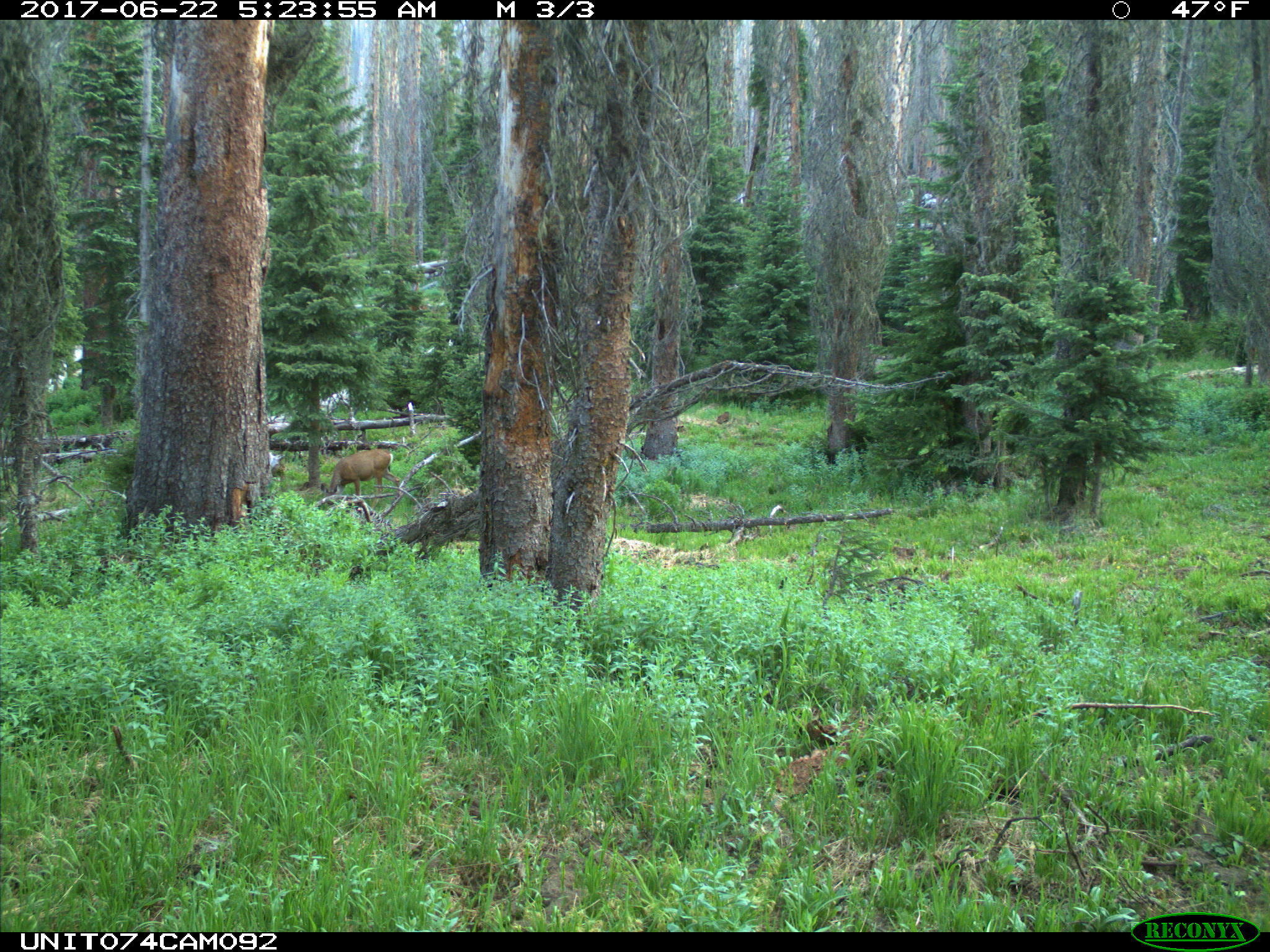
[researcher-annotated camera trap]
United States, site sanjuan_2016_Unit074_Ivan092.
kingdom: Animalia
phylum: Chordata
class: Mammalia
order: Artiodactyla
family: Cervidae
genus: Odocoileus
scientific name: Odocoileus hemionus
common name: mule deer